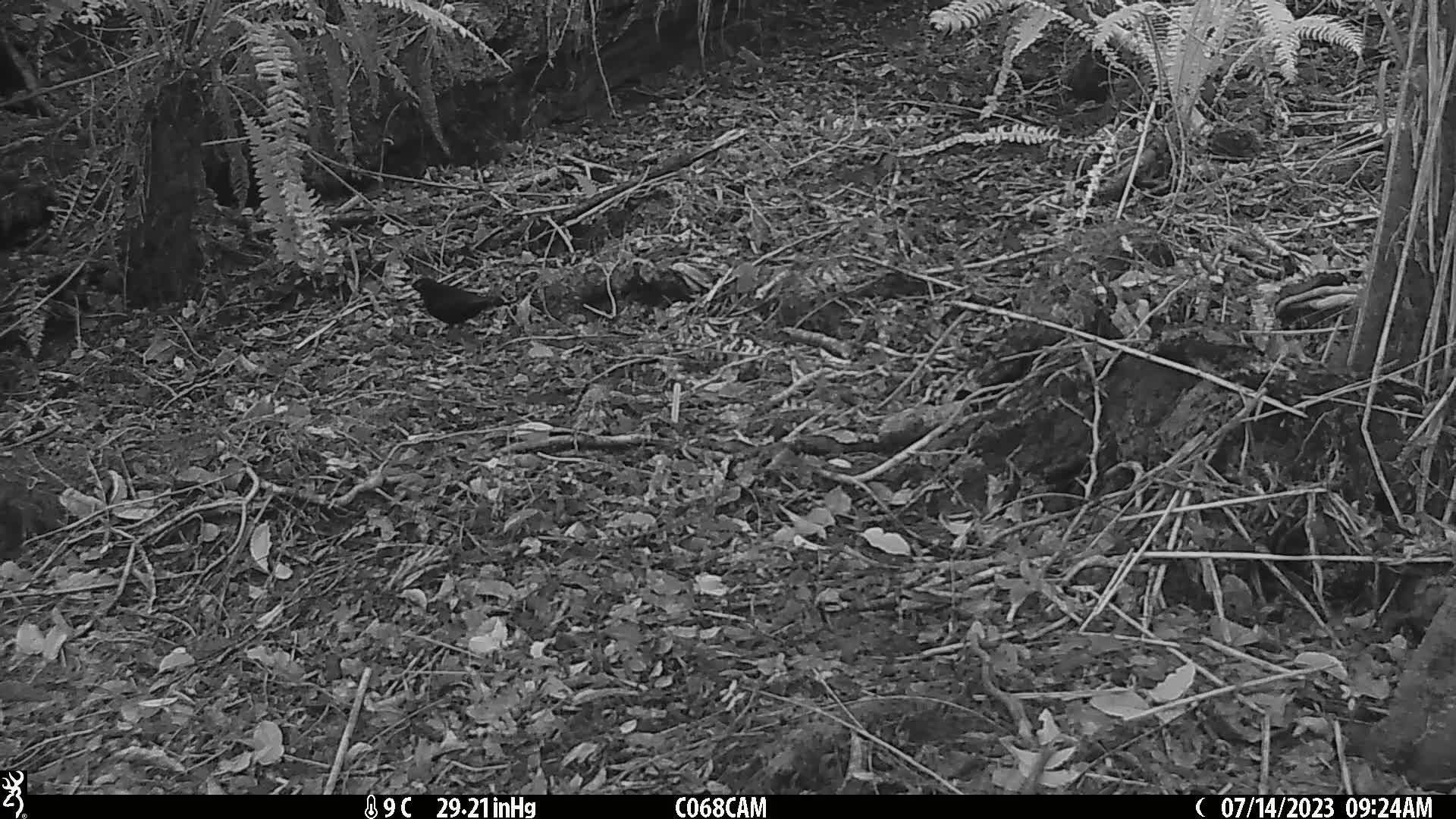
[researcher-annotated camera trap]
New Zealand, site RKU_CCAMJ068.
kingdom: Animalia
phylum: Chordata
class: Aves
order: Passeriformes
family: Turdidae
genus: Turdus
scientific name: Turdus merula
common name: eurasian blackbird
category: blackbird